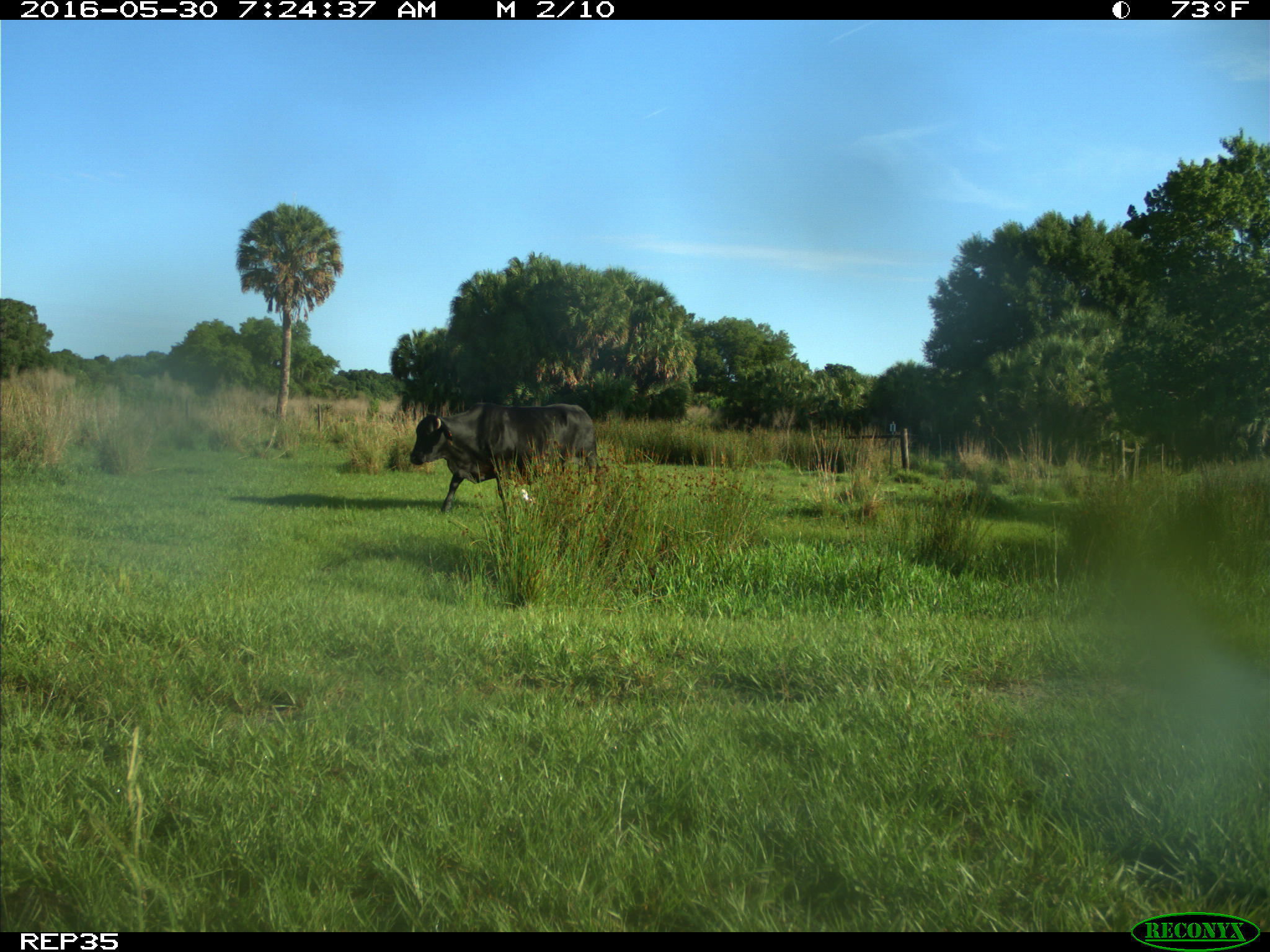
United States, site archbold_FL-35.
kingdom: Animalia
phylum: Chordata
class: Mammalia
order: Artiodactyla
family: Bovidae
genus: Bos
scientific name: Bos taurus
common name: domestic cow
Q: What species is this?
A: Bos taurus (domestic cow).